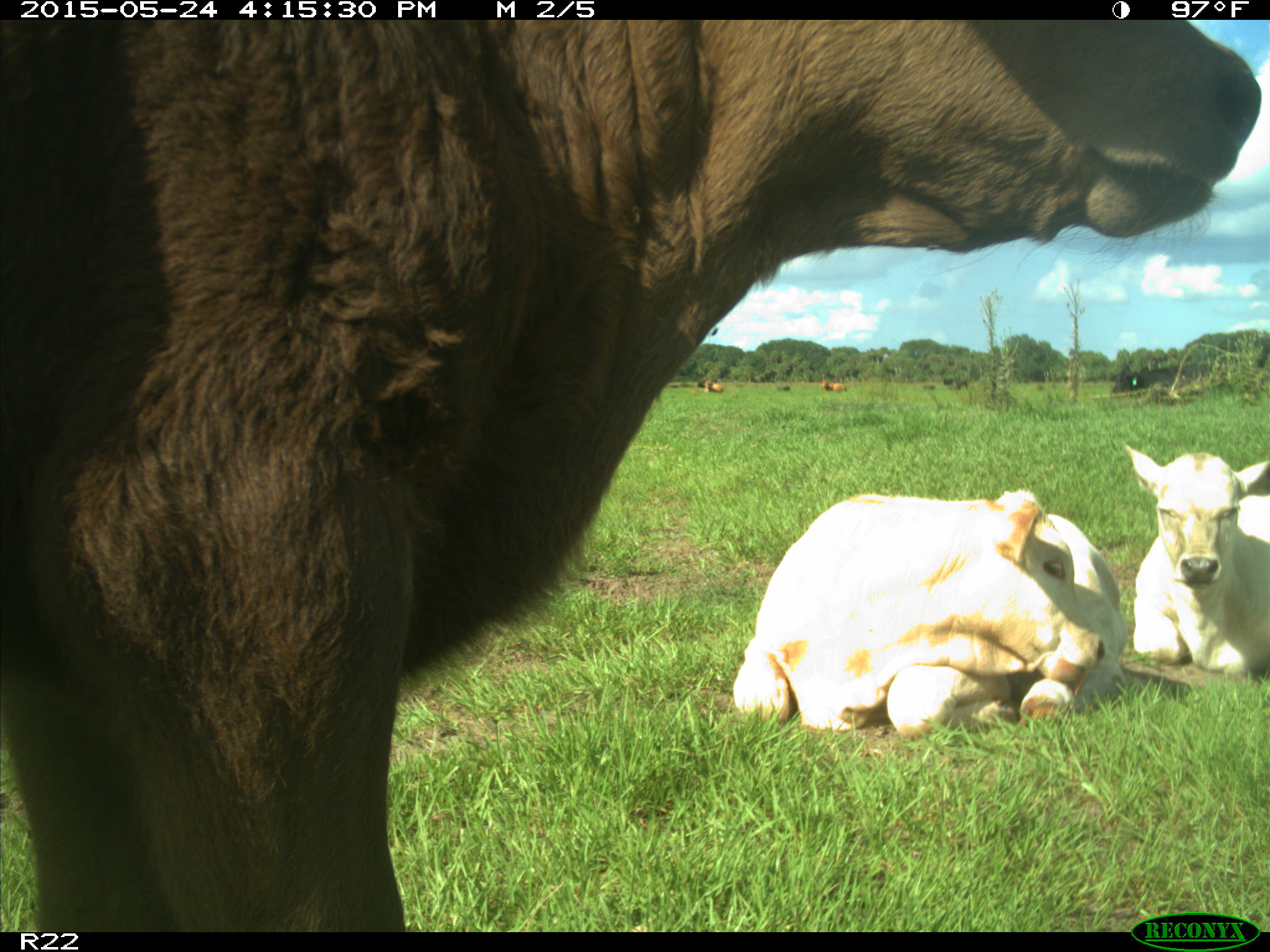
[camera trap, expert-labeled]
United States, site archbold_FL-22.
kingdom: Animalia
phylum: Chordata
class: Mammalia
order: Artiodactyla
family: Bovidae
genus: Bos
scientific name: Bos taurus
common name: domestic cow